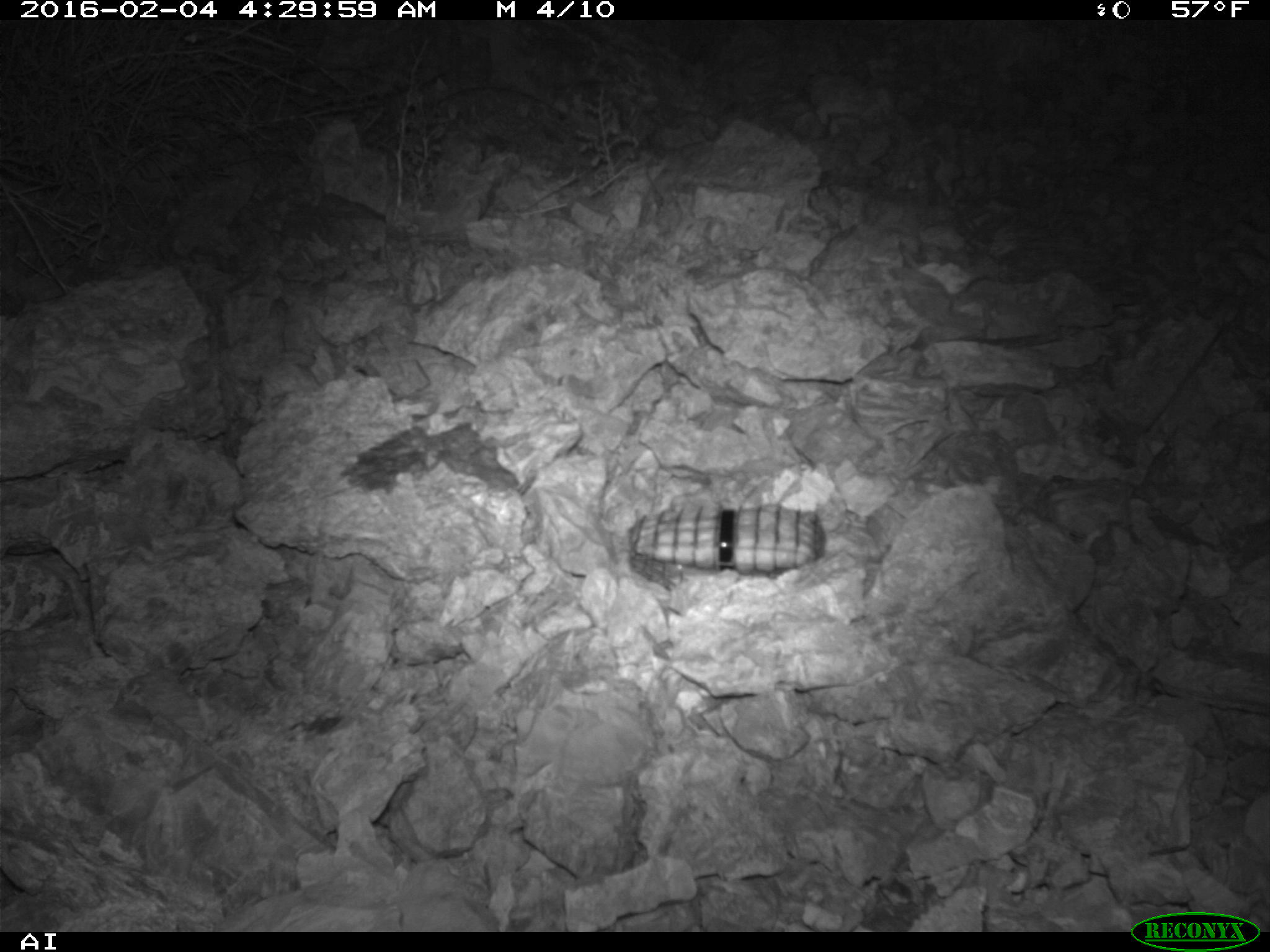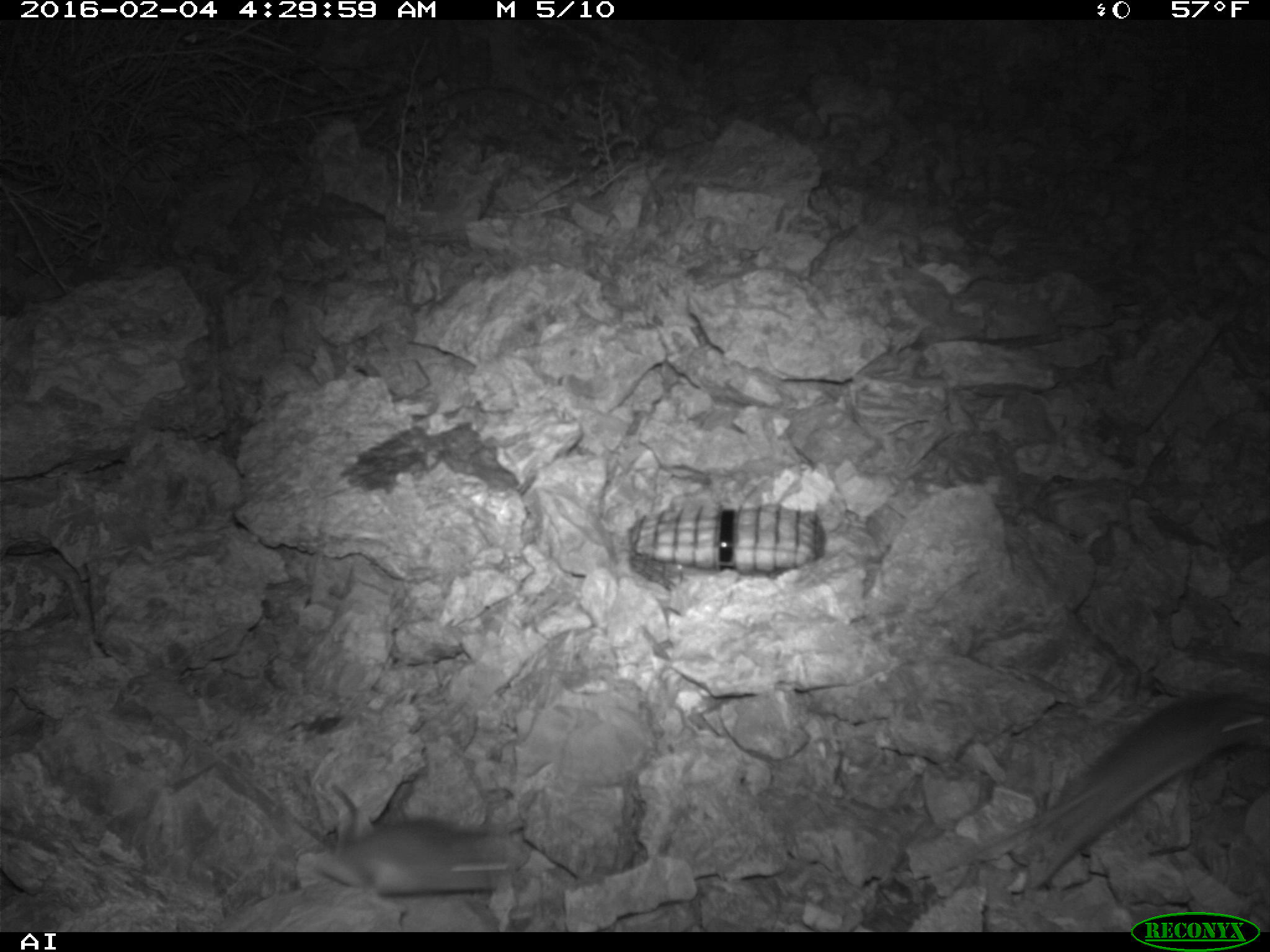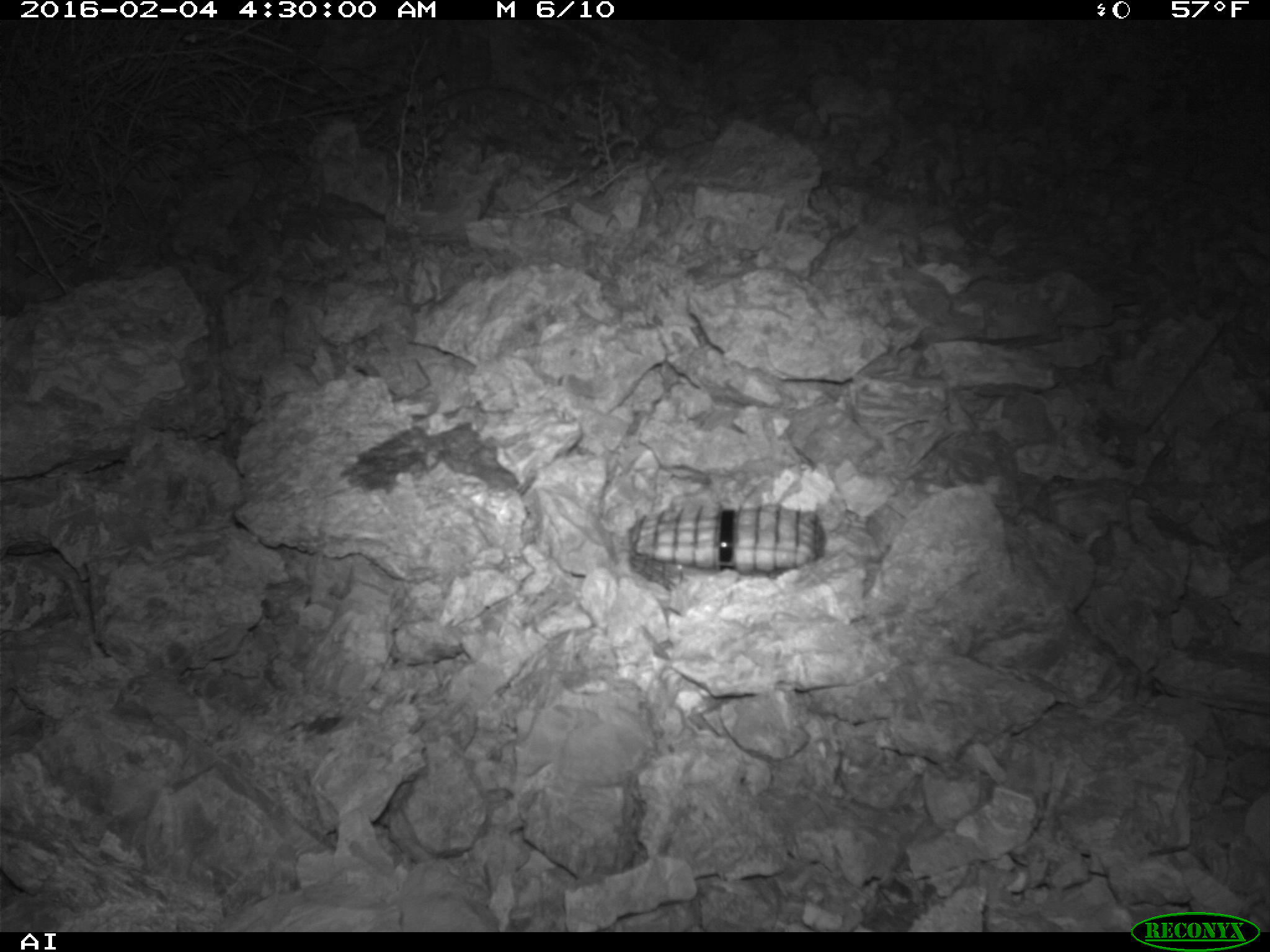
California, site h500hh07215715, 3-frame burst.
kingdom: Animalia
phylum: Chordata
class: Mammalia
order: Rodentia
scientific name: Rodentia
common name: rodent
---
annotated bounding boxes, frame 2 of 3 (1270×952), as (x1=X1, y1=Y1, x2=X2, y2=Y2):
rodent: (x1=309, y1=818, x2=529, y2=912)